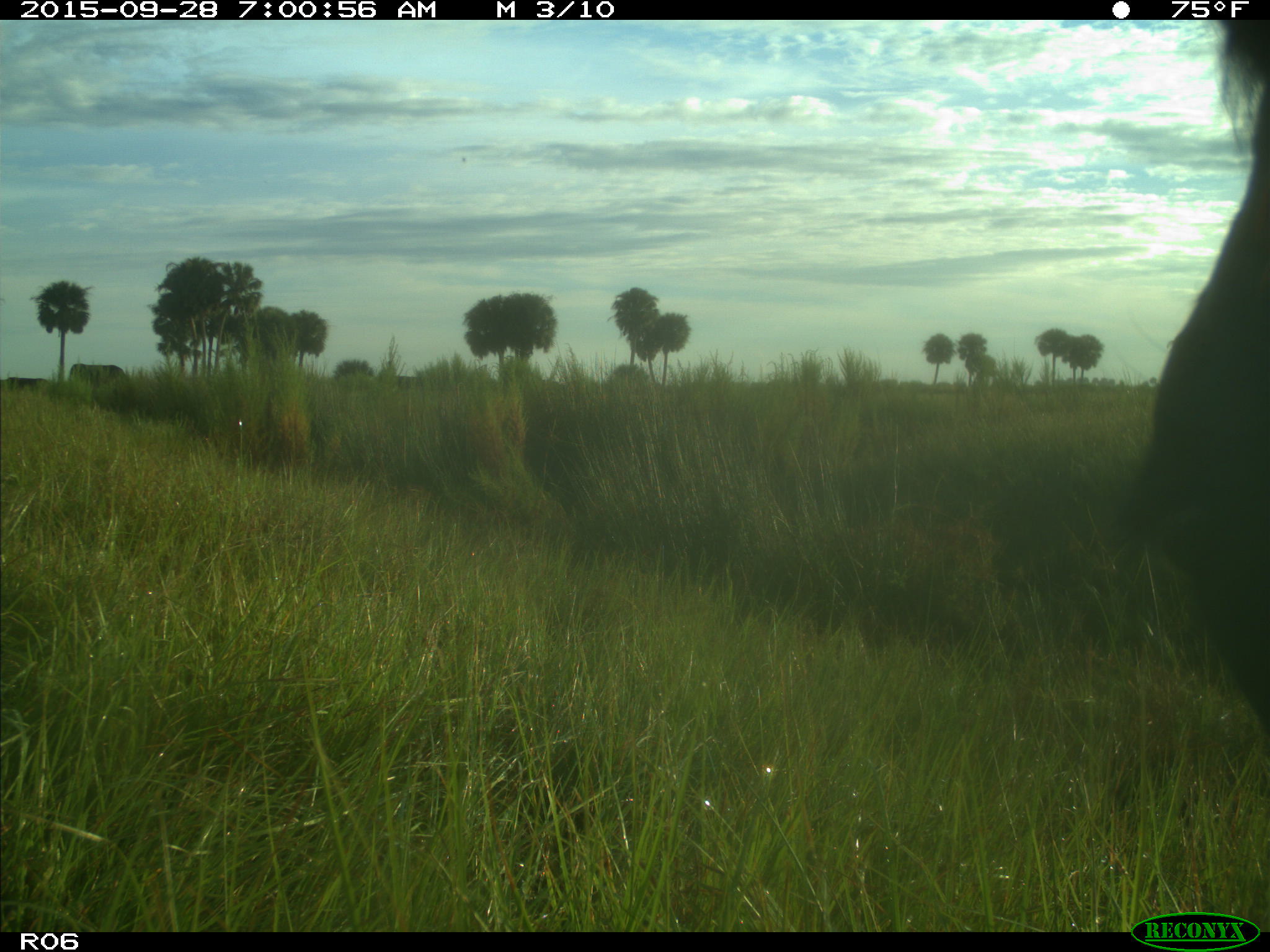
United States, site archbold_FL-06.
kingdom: Animalia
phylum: Chordata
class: Mammalia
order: Artiodactyla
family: Bovidae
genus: Bos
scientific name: Bos taurus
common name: domestic cow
Bos taurus (domestic cow).